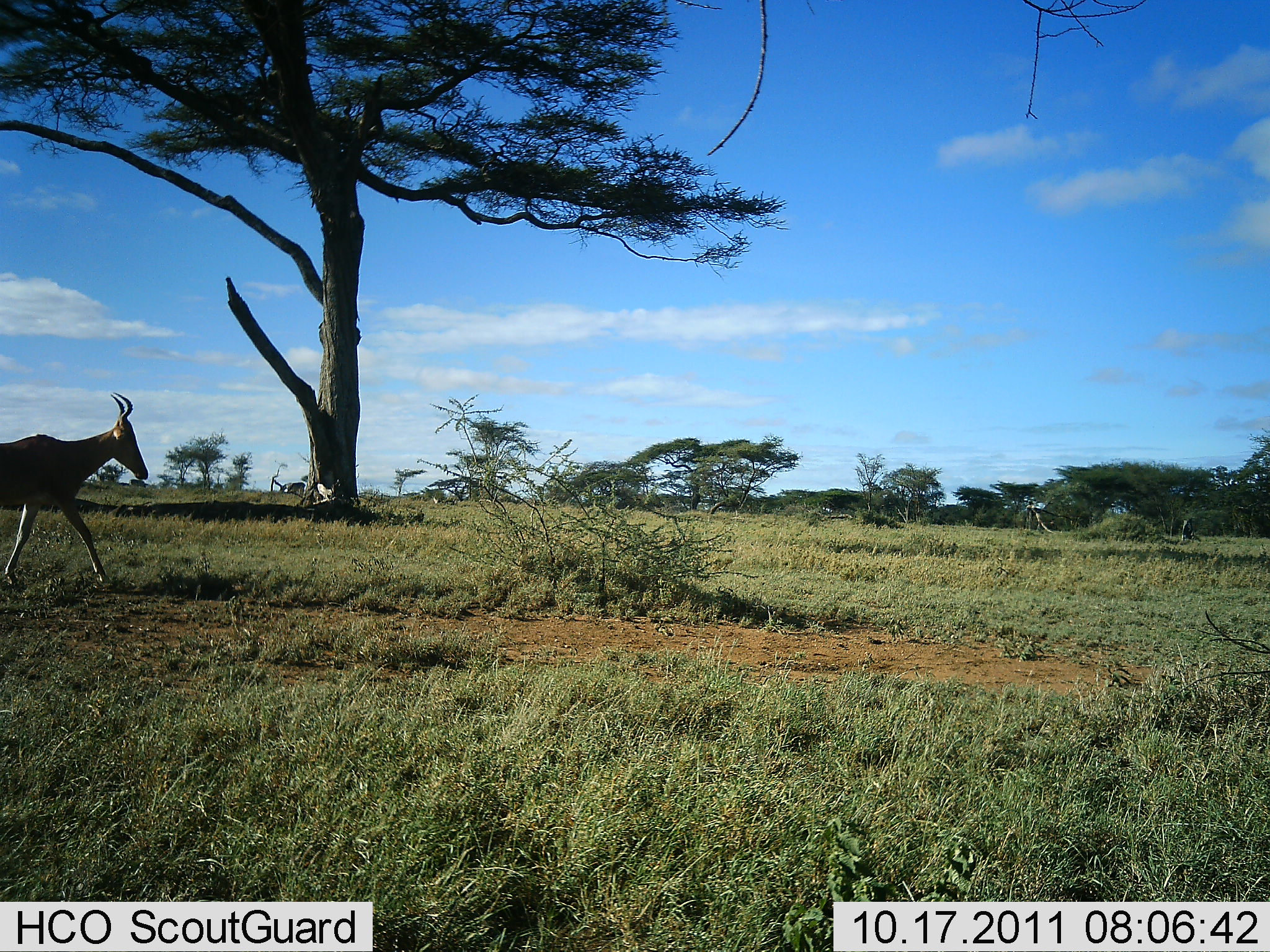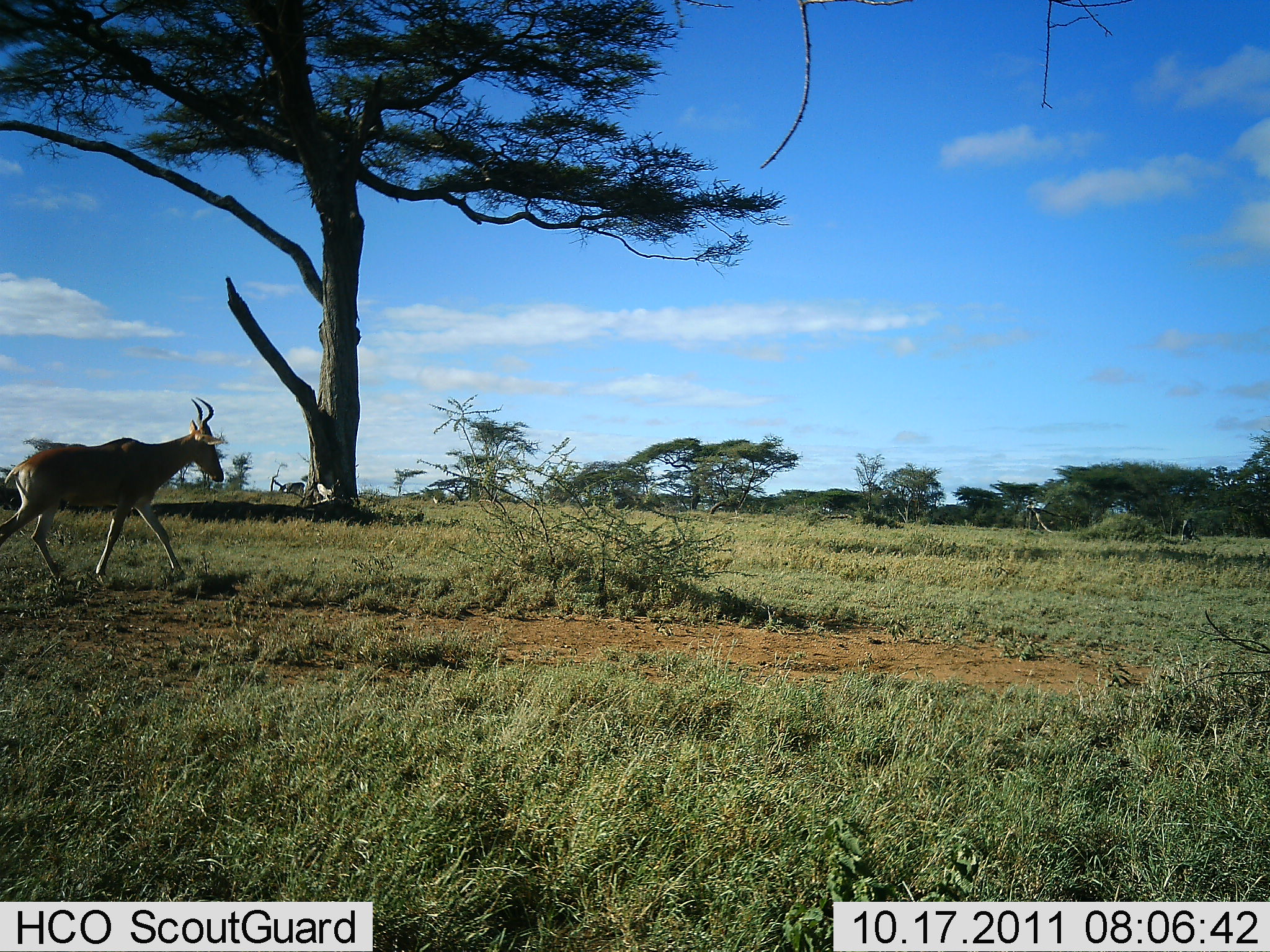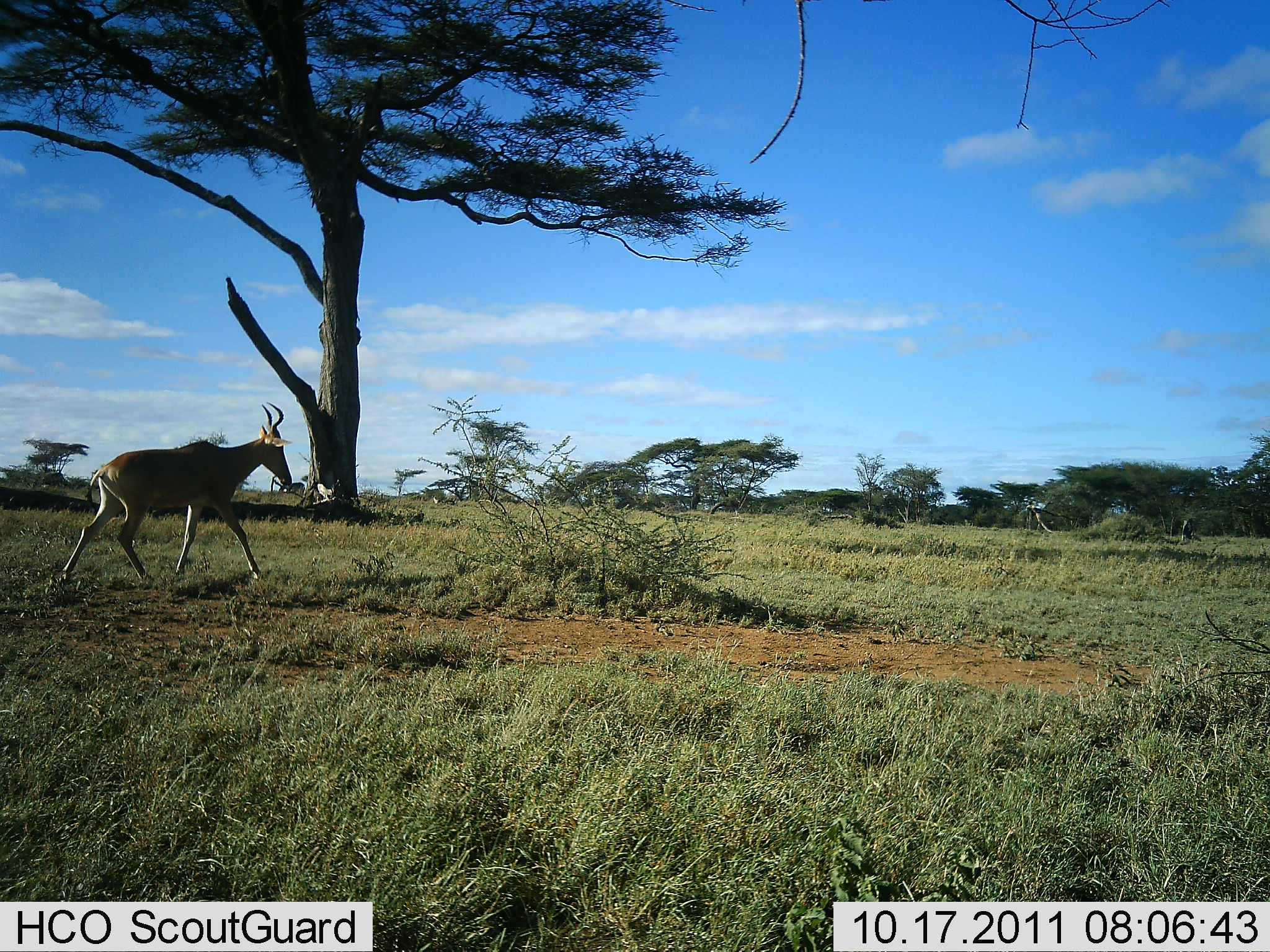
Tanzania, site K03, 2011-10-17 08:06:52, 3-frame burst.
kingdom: Animalia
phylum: Chordata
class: Mammalia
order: Artiodactyla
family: Bovidae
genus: Alcelaphus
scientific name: Alcelaphus buselaphus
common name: hartebeest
Hartebeest (Alcelaphus buselaphus), count 1. Behavior (volunteer vote fractions): standing 7%, resting 0%, moving 100%, interacting 0%. Young present (vote fraction): 0%. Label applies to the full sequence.